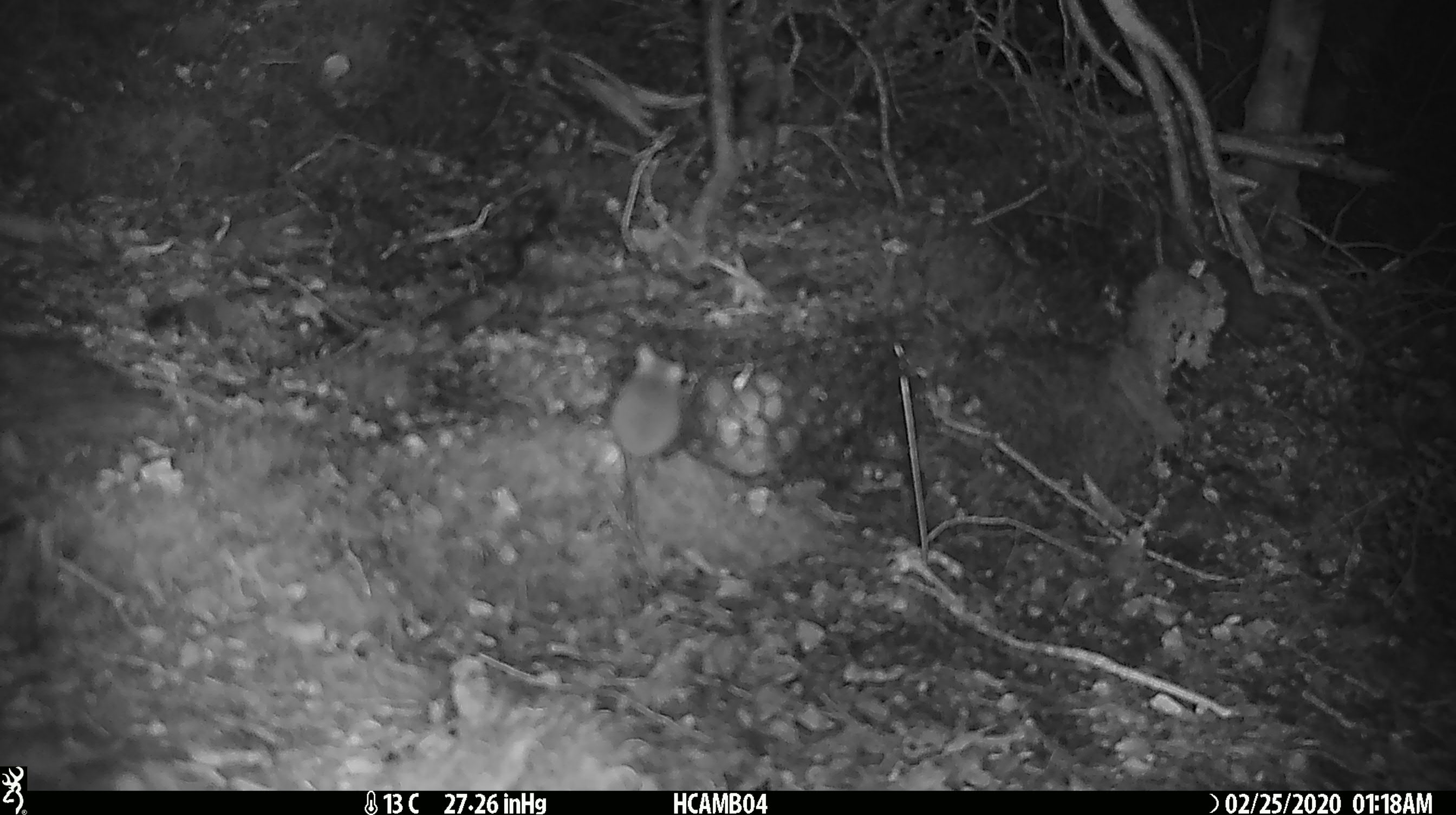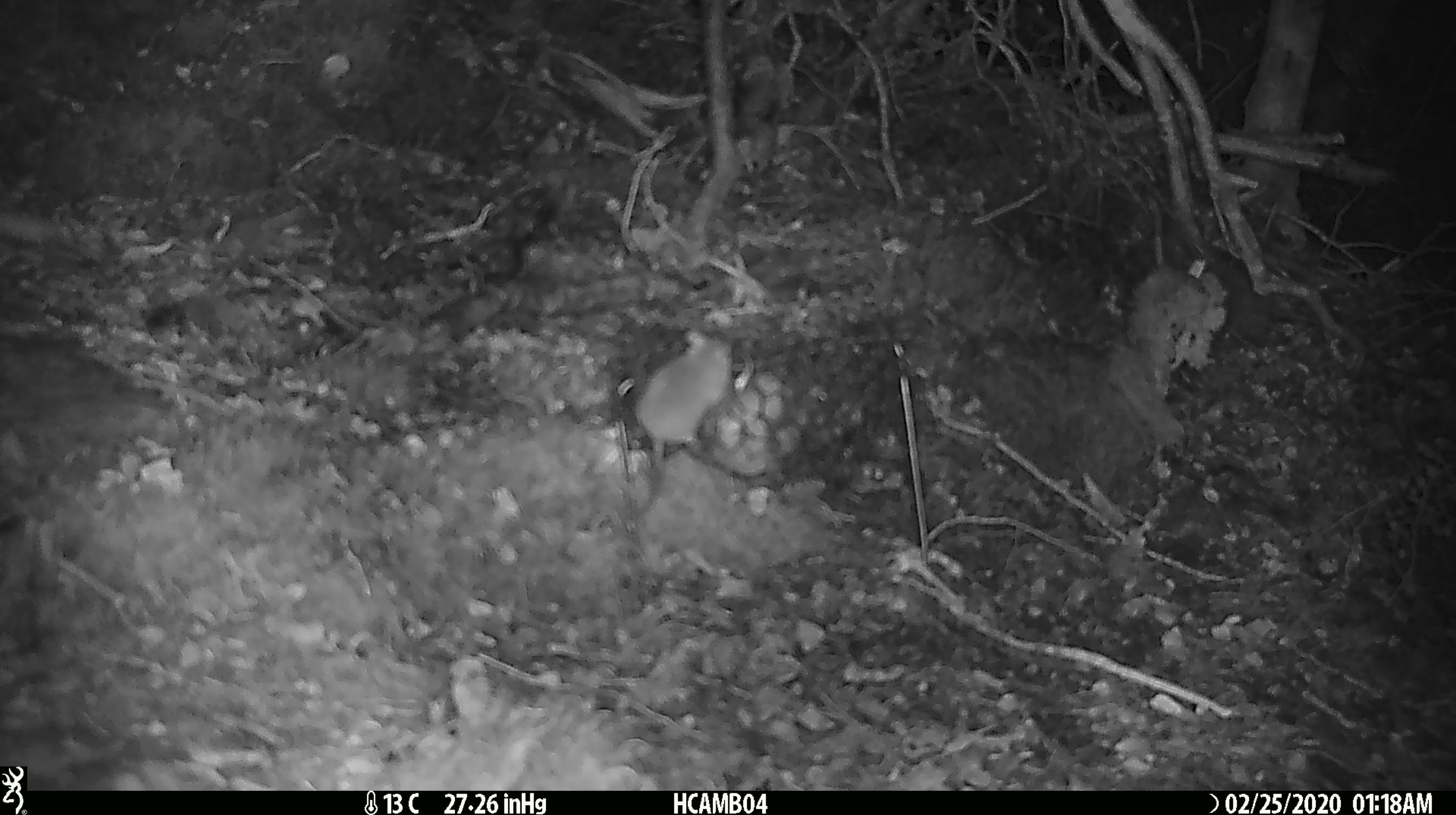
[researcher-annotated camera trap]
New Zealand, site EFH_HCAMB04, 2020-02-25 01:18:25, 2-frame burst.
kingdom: Animalia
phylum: Chordata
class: Mammalia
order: Rodentia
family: Muridae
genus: Mus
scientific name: Mus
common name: mouse